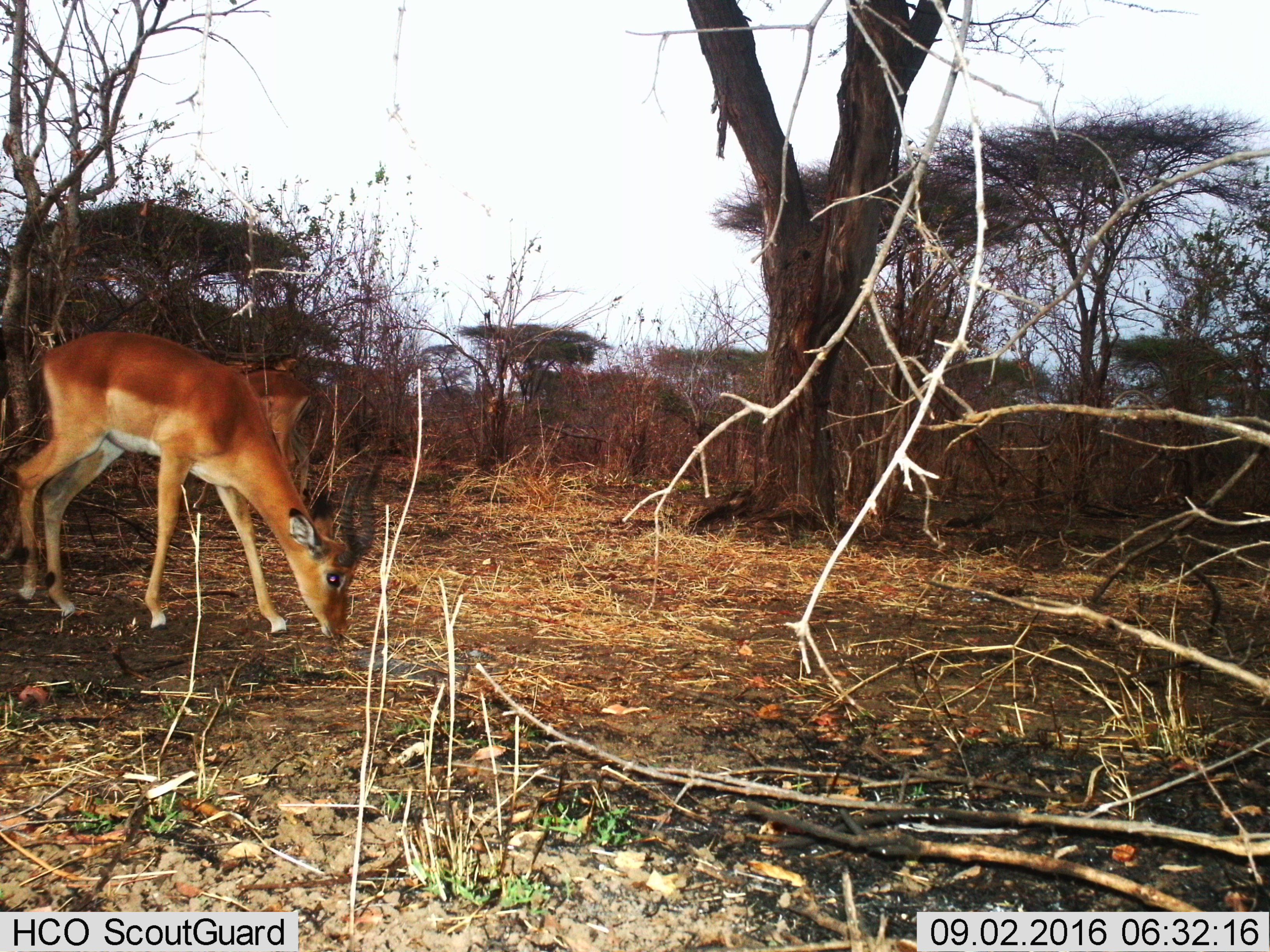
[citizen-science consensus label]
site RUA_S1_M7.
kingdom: Animalia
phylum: Chordata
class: Mammalia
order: Artiodactyla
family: Bovidae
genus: Aepyceros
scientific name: Aepyceros melampus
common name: impala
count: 2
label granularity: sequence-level